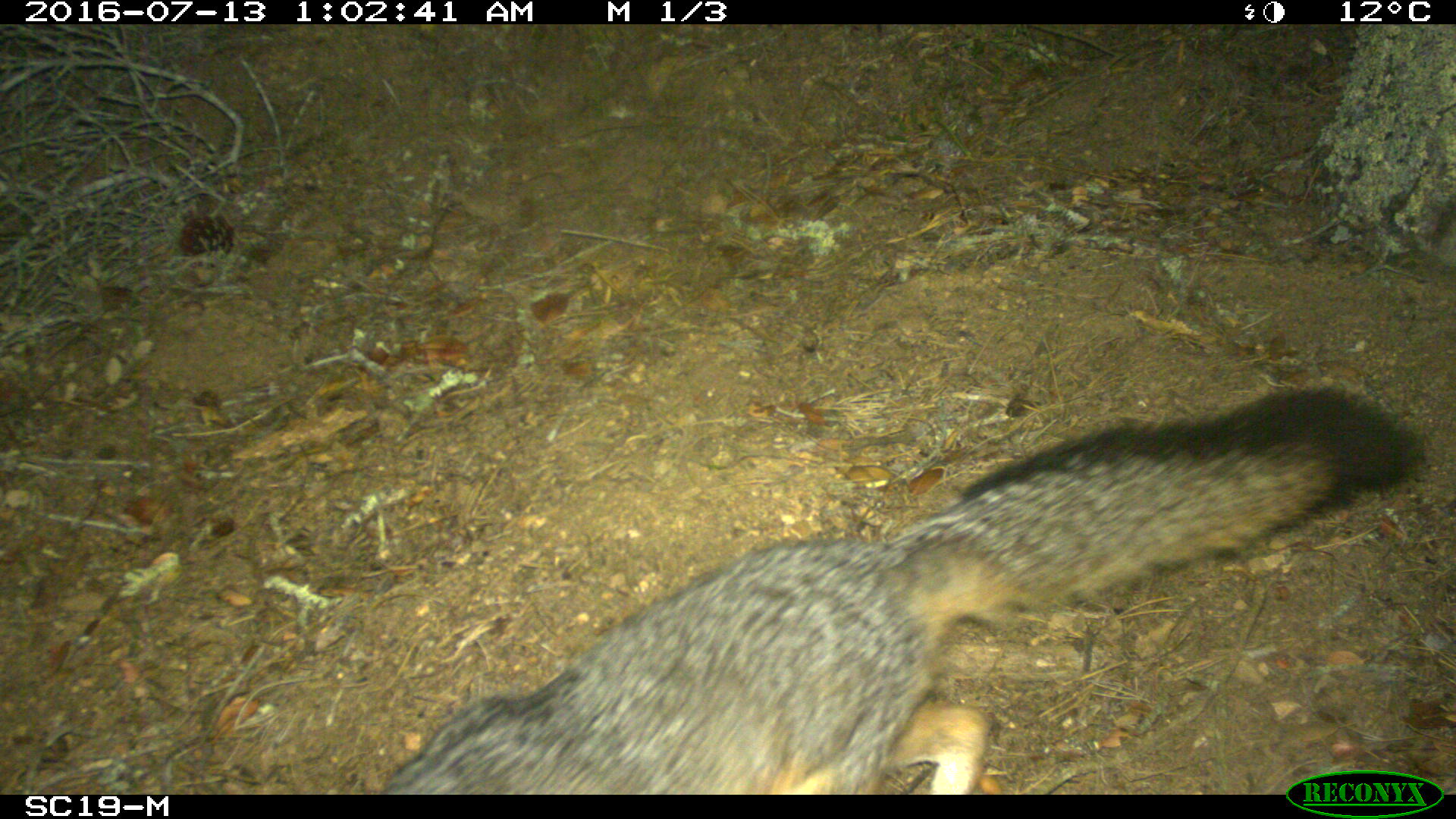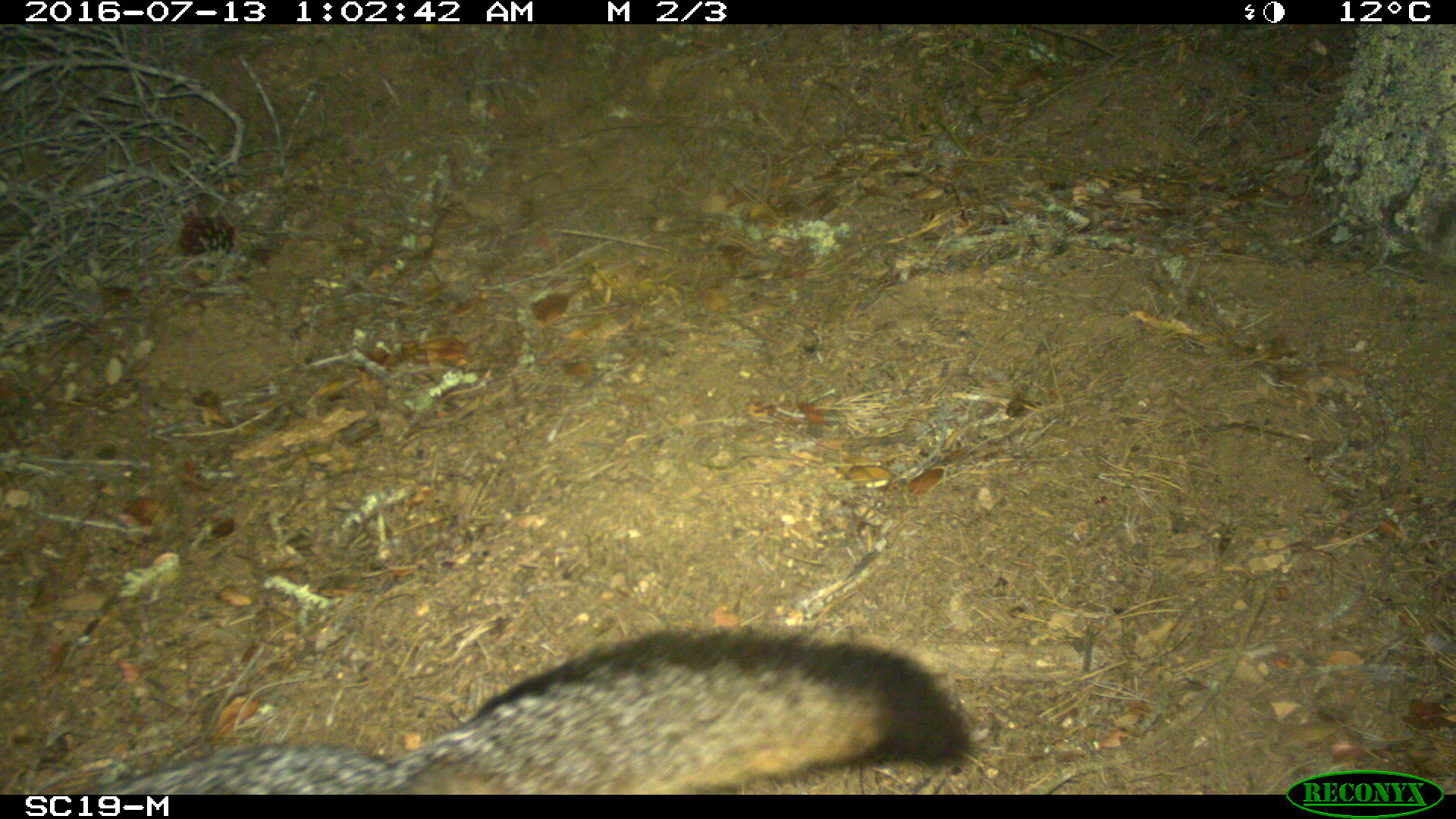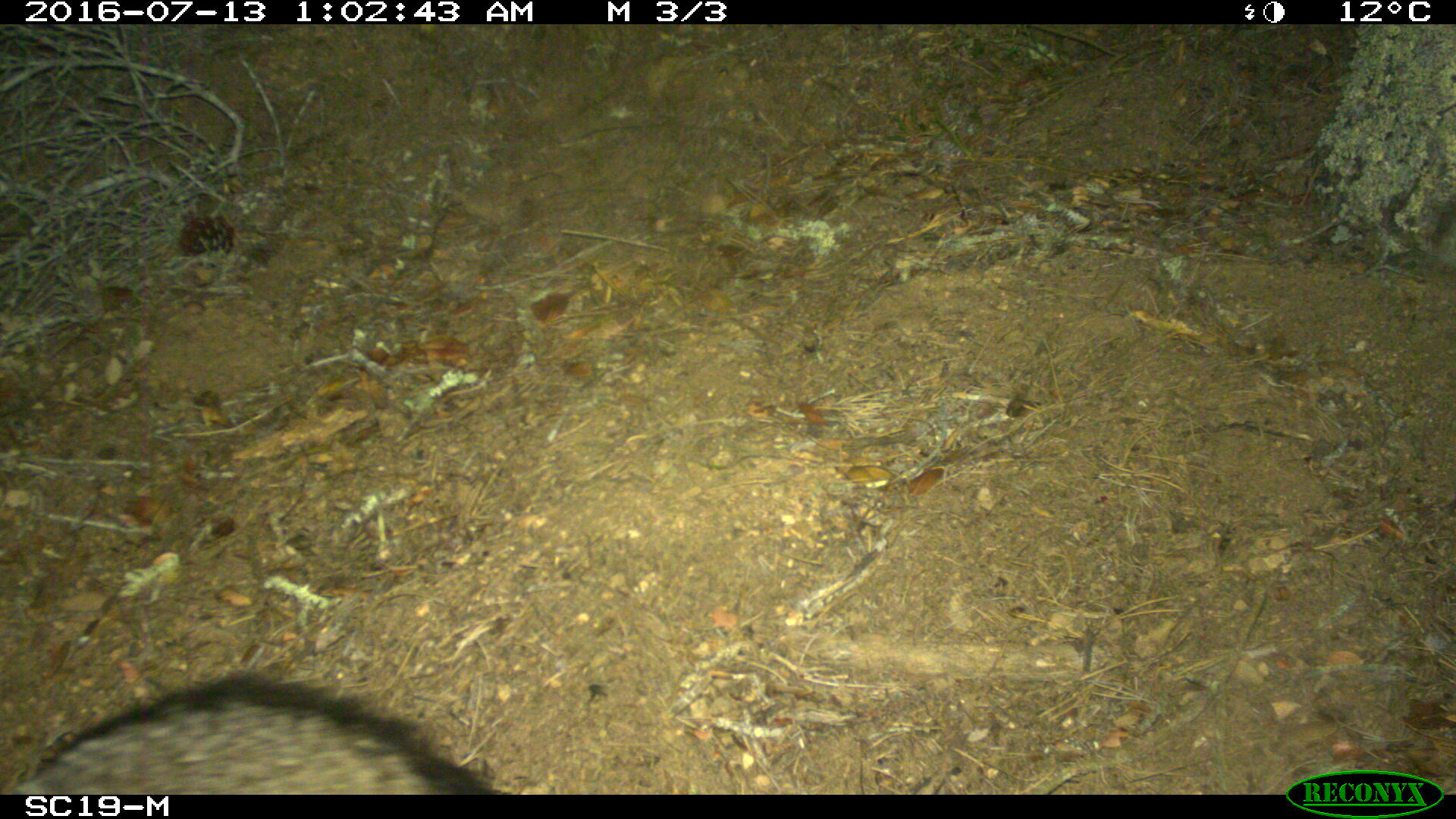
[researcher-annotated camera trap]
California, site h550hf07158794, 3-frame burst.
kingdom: Animalia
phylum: Chordata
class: Mammalia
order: Carnivora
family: Canidae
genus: Urocyon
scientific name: Urocyon littoralis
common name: island fox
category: fox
Fox (island fox) (Urocyon littoralis).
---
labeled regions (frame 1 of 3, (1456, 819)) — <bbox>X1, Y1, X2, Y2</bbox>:
fox: <bbox>377, 384, 1423, 794</bbox>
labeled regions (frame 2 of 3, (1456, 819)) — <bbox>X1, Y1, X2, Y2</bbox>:
fox: <bbox>91, 625, 972, 795</bbox>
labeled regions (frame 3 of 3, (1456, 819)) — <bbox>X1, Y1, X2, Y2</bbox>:
fox: <bbox>9, 680, 503, 795</bbox>